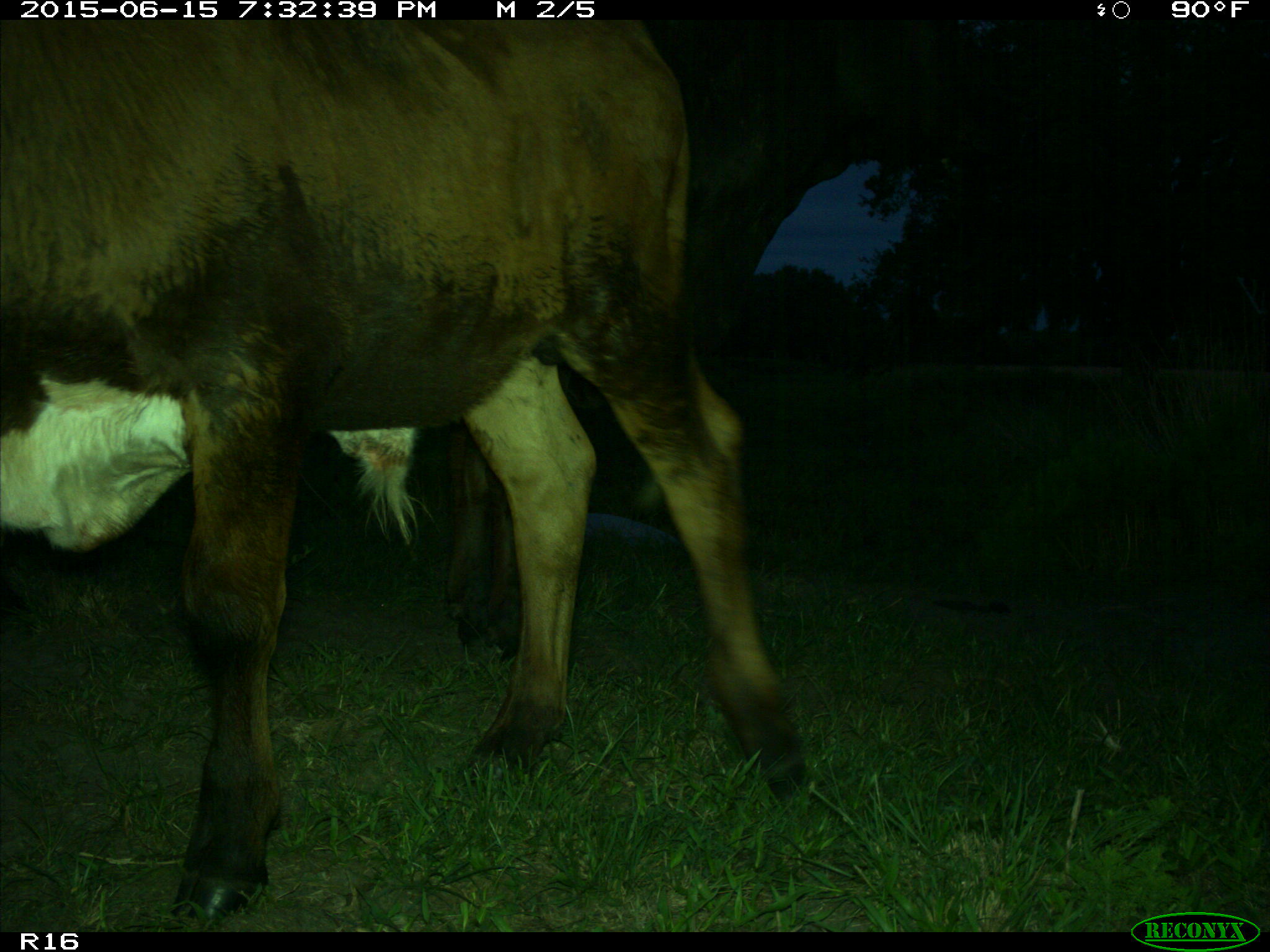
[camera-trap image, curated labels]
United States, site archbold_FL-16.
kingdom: Animalia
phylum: Chordata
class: Mammalia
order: Artiodactyla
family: Bovidae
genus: Bos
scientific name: Bos taurus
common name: domestic cow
Bos taurus (domestic cow).